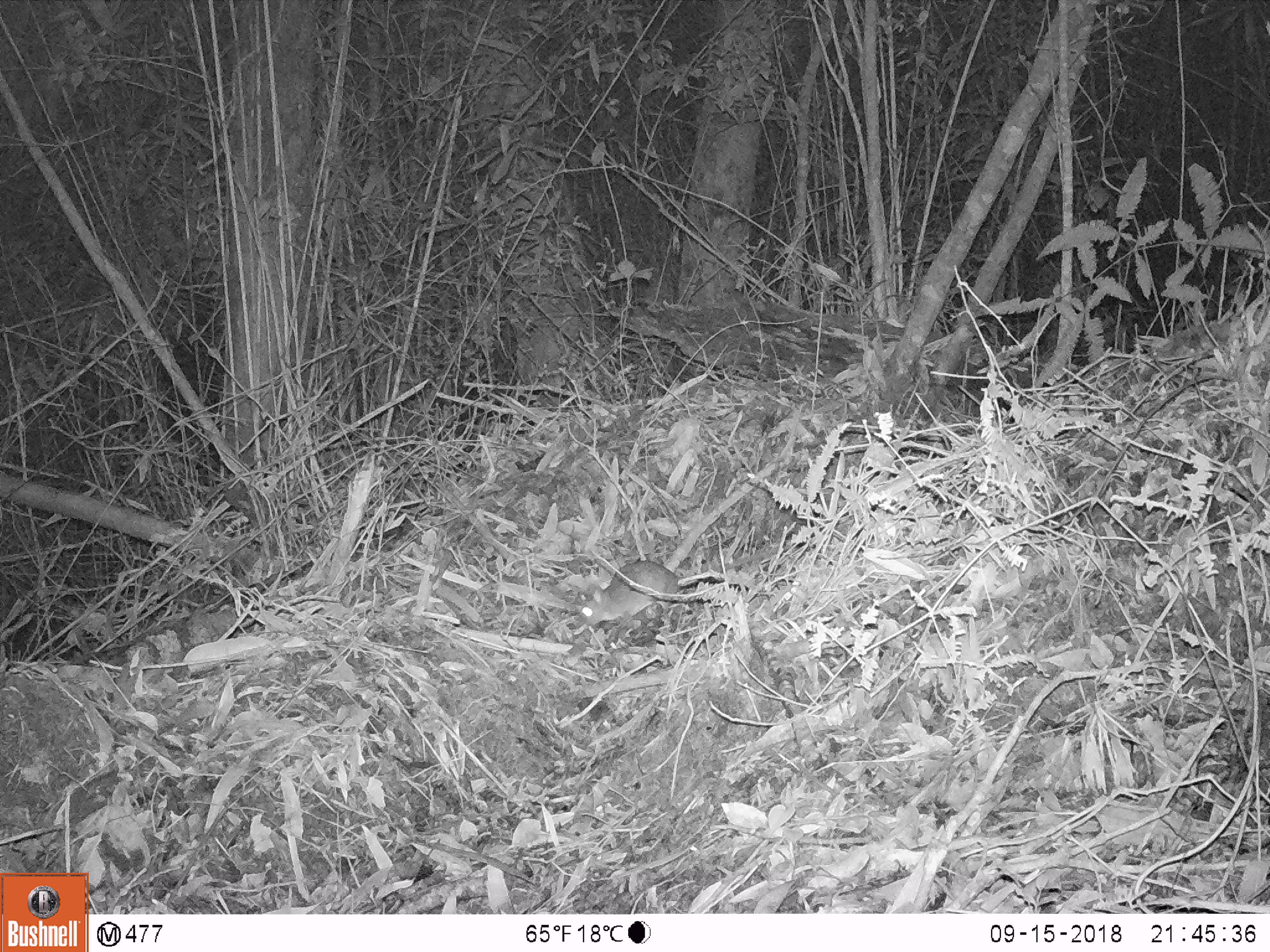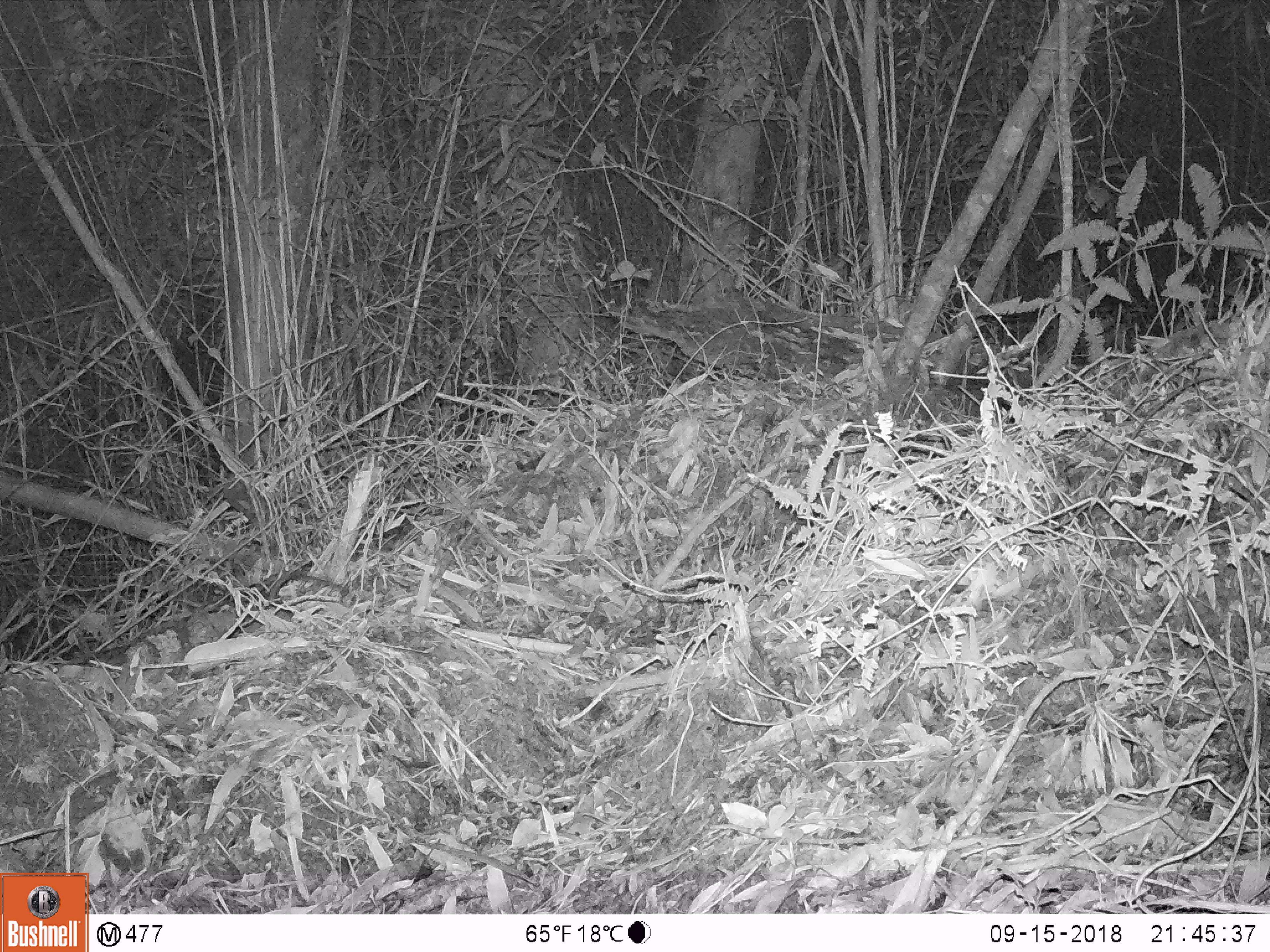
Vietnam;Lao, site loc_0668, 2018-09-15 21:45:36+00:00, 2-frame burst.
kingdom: Animalia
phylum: Chordata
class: Mammalia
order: Rodentia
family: Muridae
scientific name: Muridae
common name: old-world mice and rats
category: unidentified murid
Unidentified murid (old-world mice and rats) (Muridae). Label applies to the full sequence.